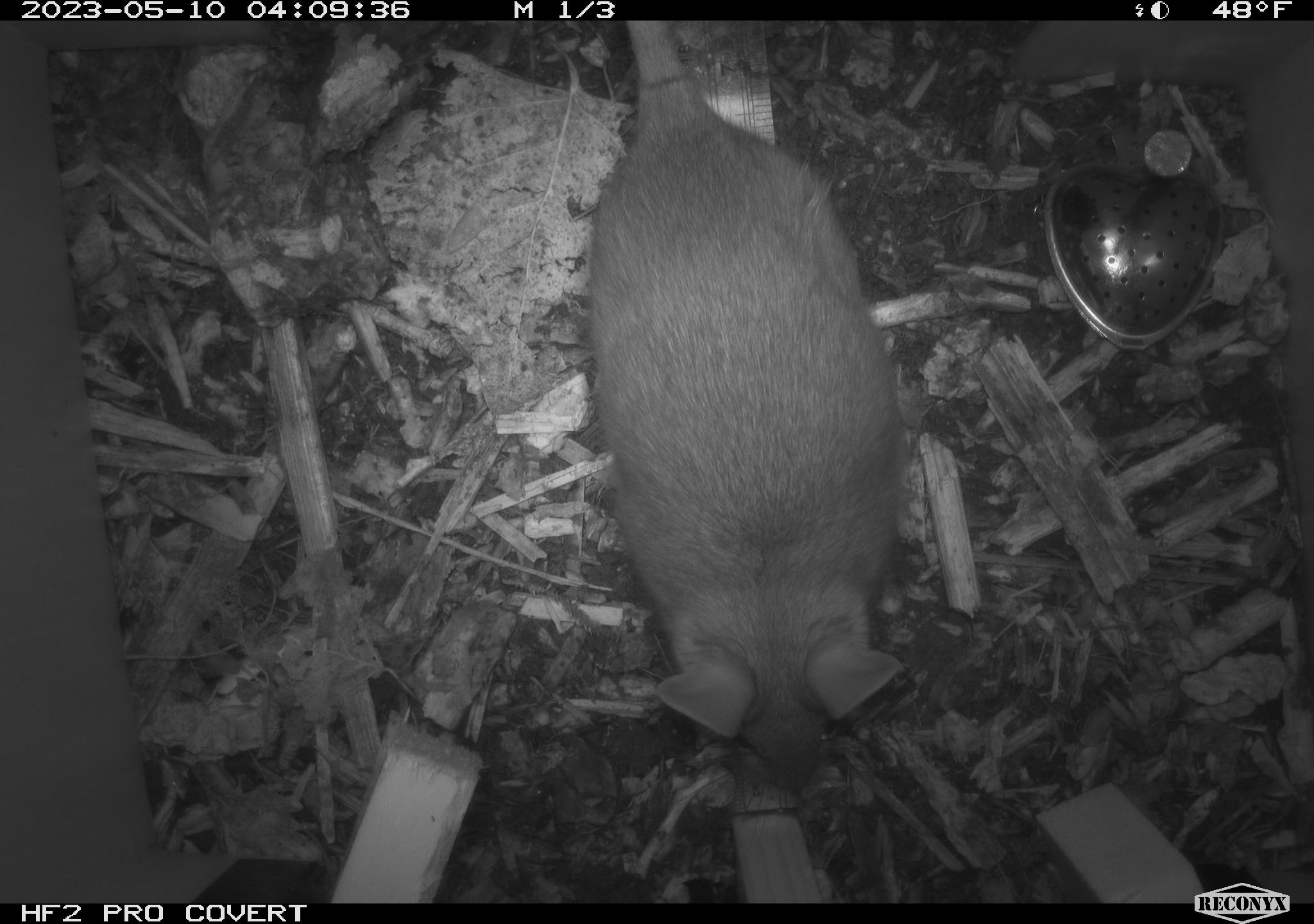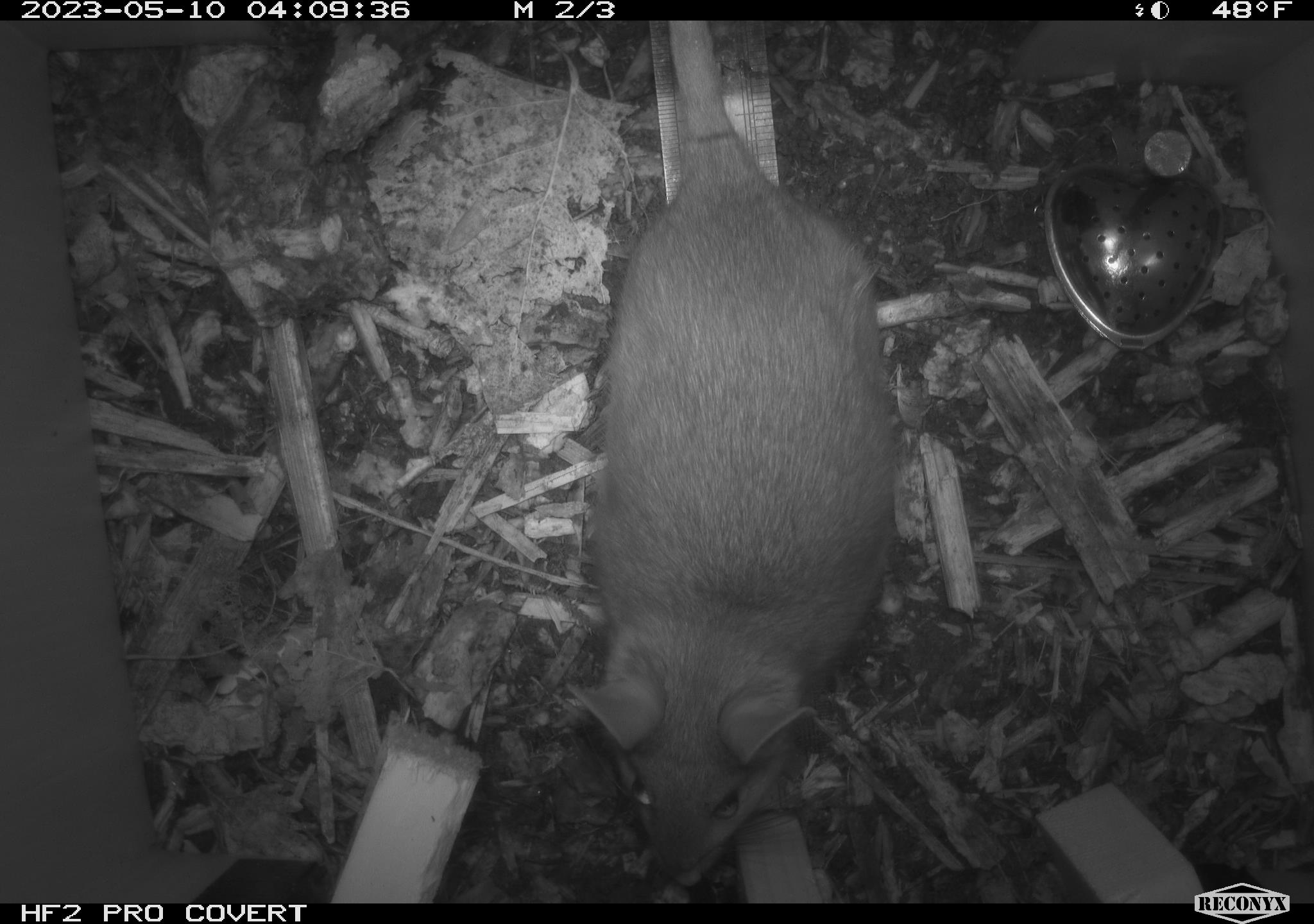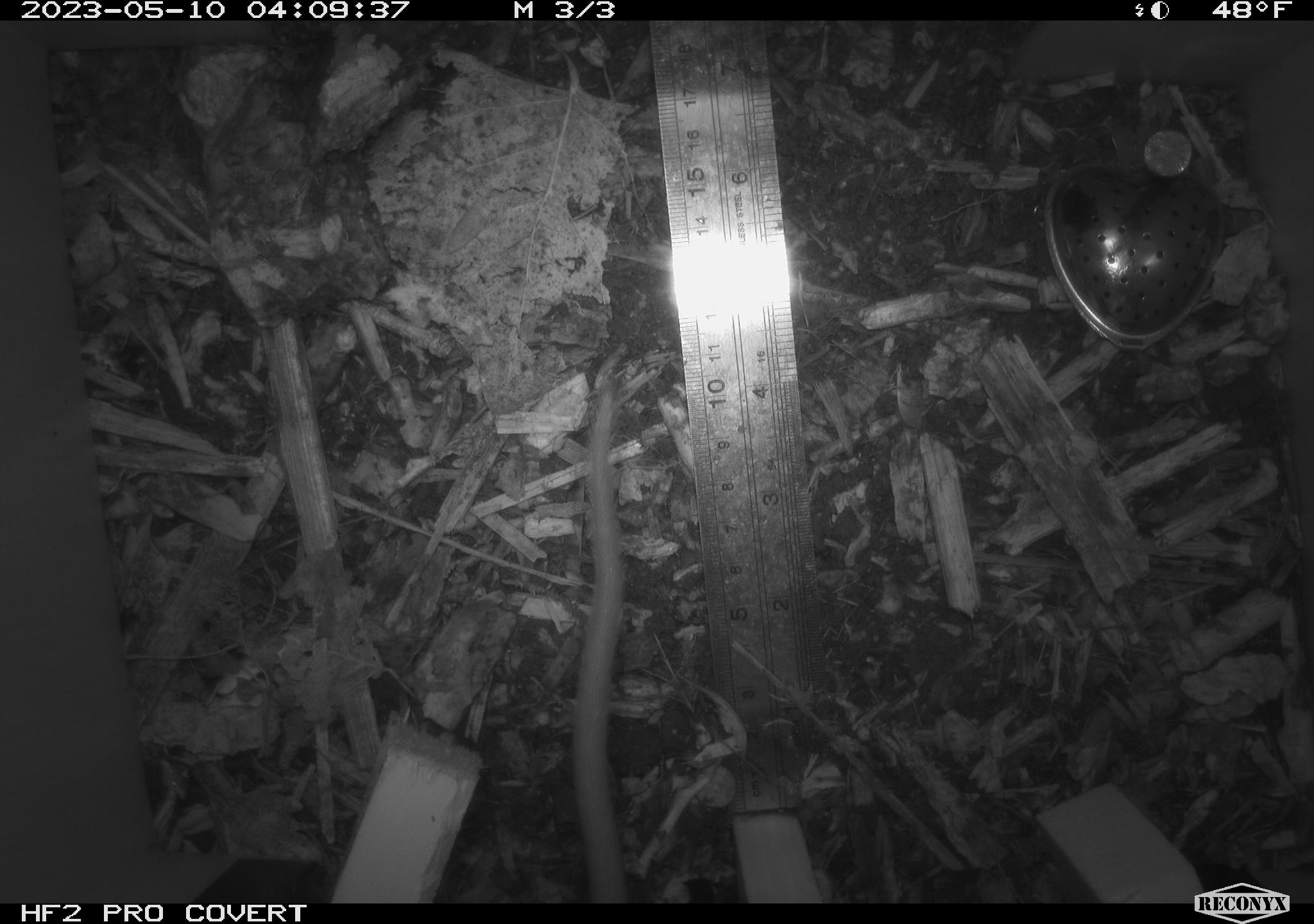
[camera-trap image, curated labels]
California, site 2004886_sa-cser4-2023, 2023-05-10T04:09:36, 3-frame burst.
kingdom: Animalia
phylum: Chordata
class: Mammalia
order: Rodentia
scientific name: Rodentia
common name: mouse species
Mouse species (Rodentia).